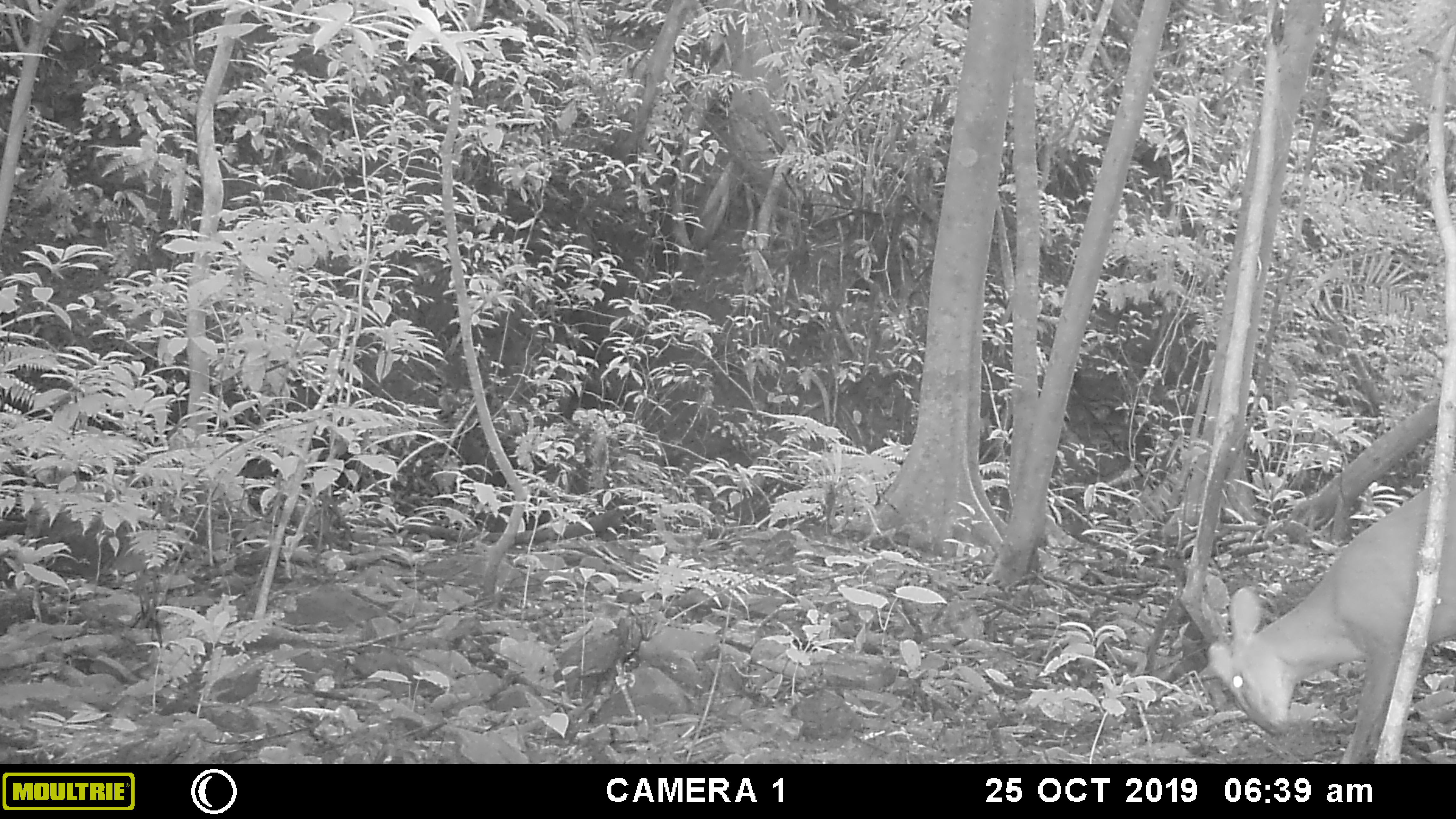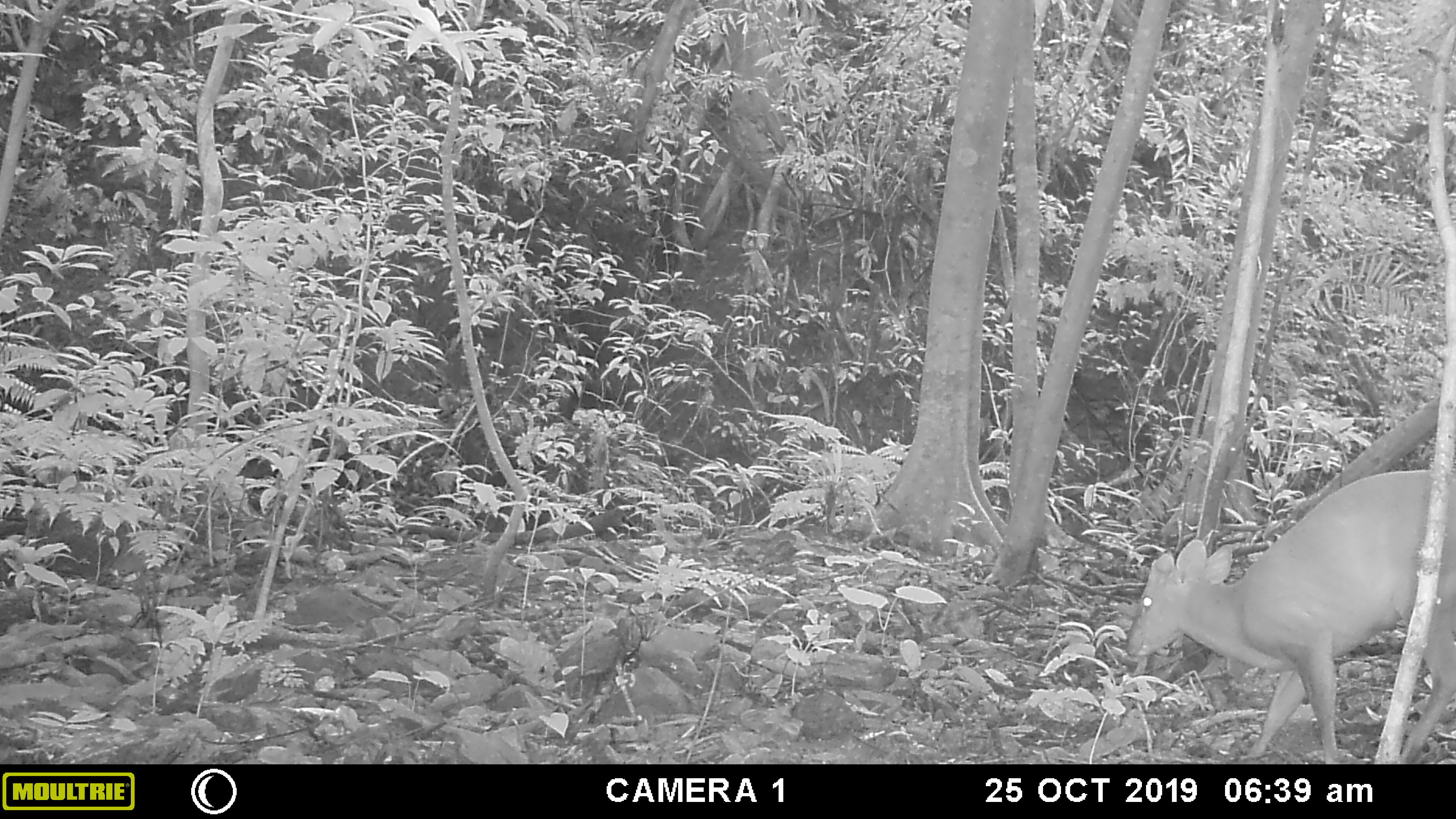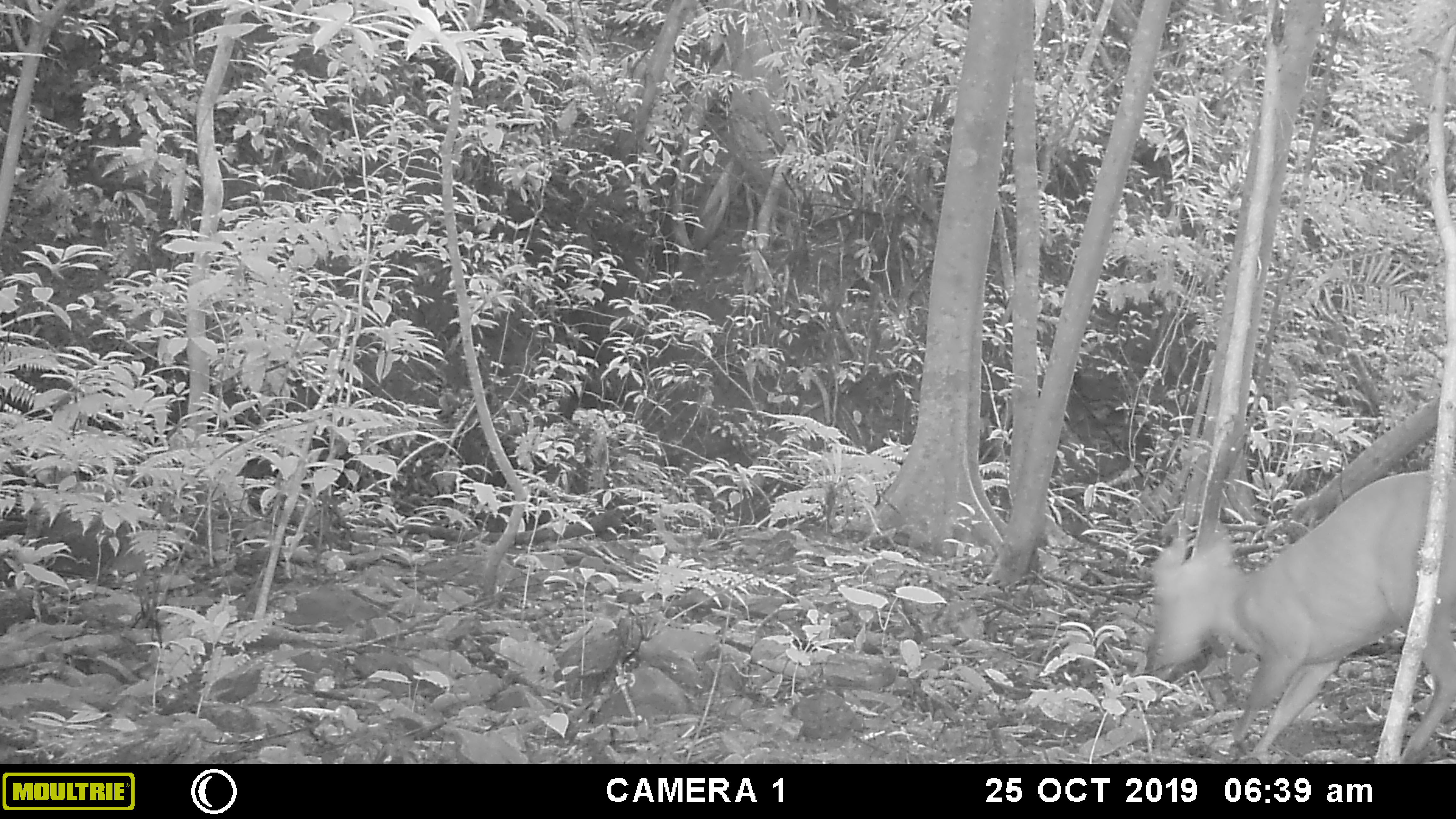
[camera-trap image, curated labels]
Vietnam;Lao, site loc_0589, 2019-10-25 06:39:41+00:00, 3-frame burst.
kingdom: Animalia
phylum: Chordata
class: Mammalia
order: Artiodactyla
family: Cervidae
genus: Muntiacus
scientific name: Muntiacus muntjak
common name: red muntjac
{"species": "red muntjac (Muntiacus muntjak)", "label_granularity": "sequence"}